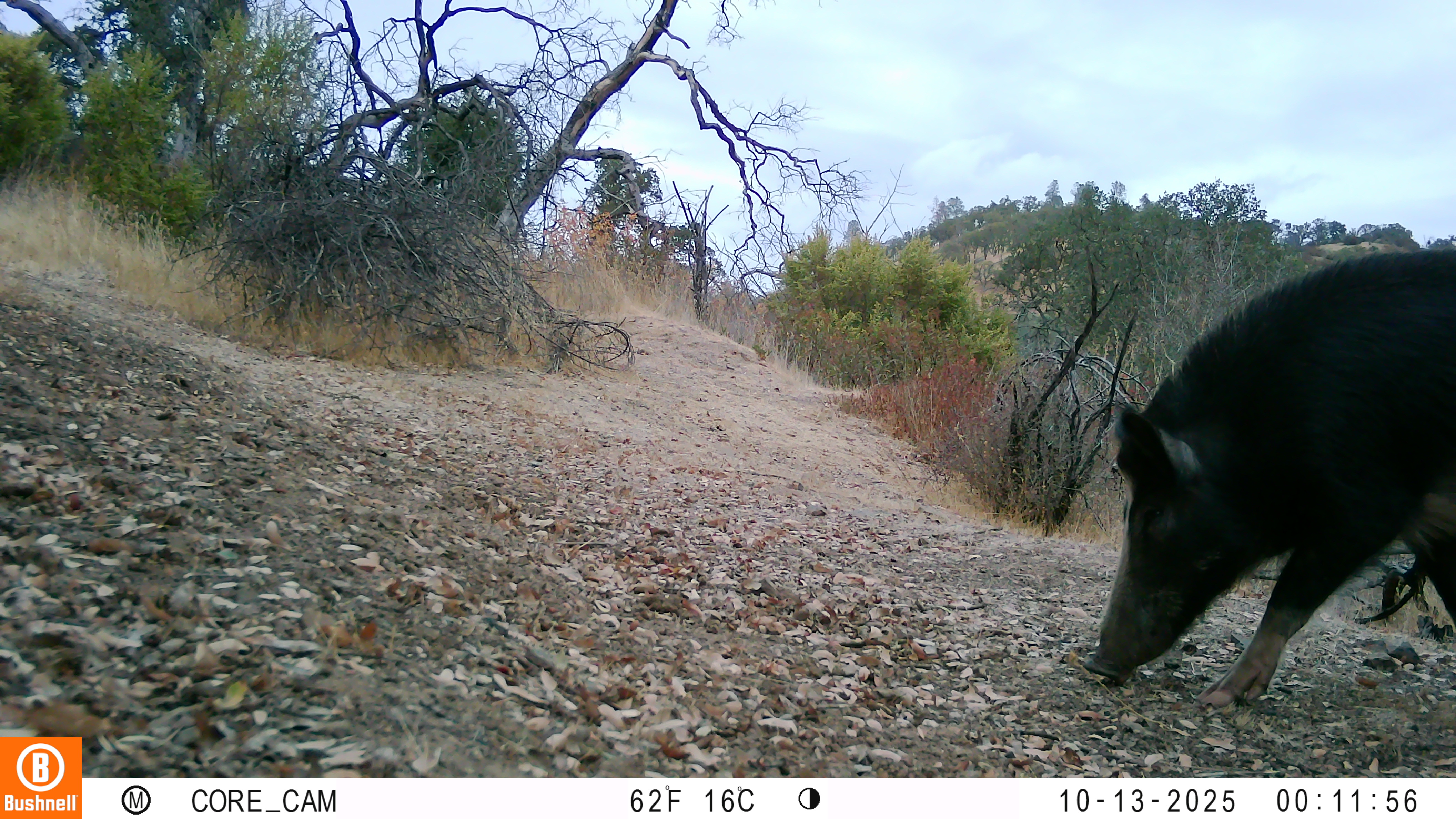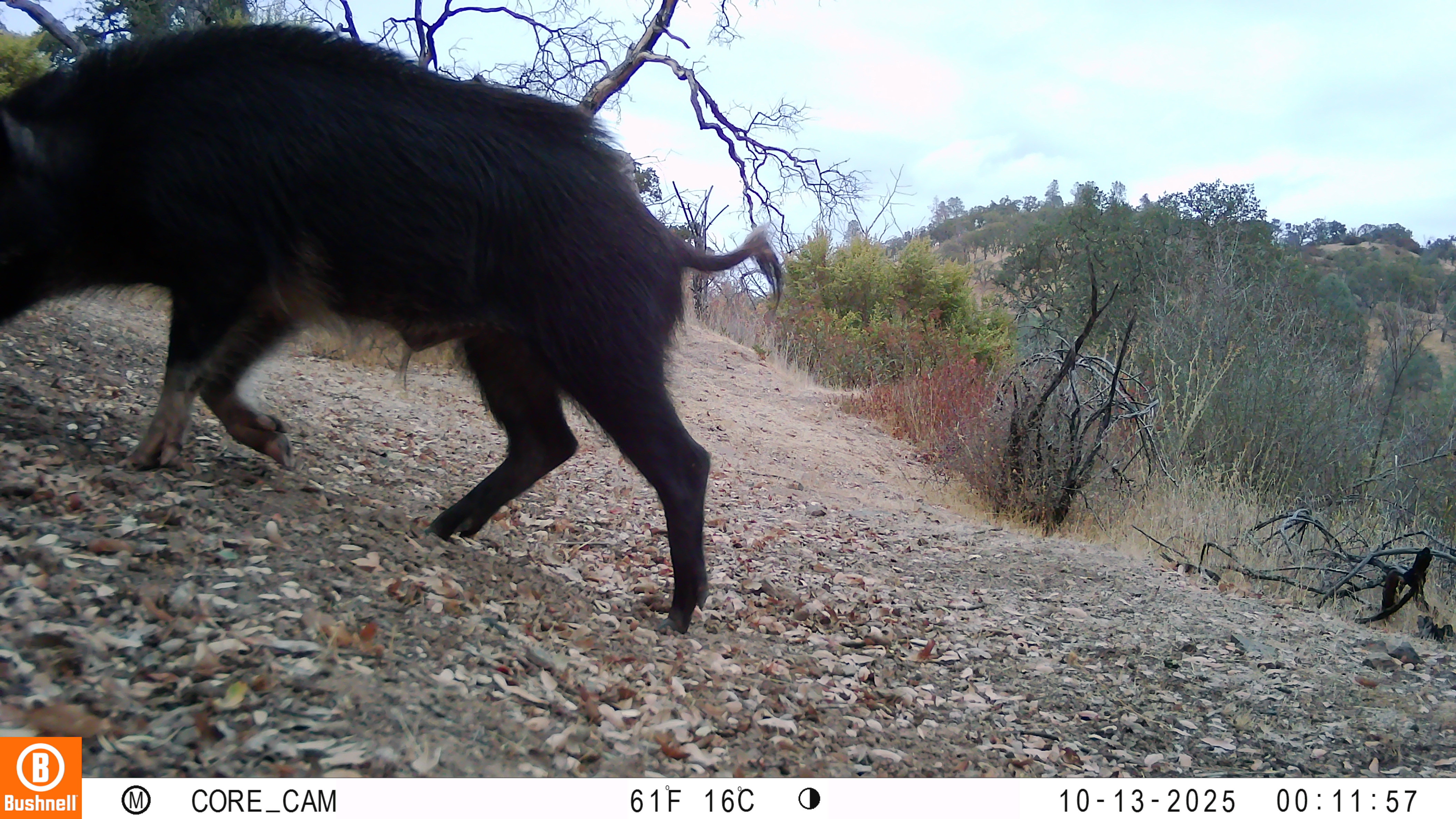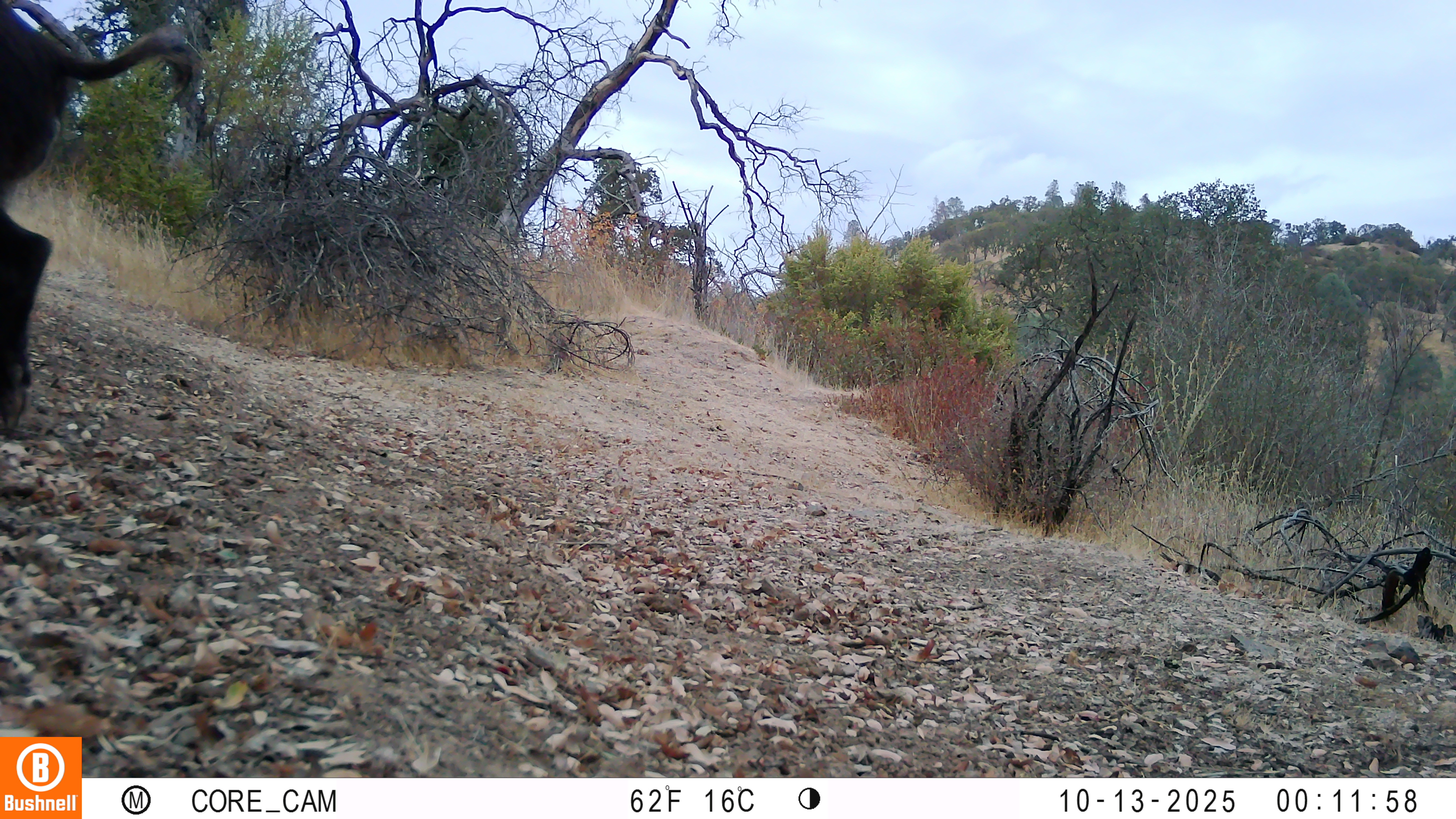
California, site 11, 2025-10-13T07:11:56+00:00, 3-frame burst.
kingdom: Animalia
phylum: Chordata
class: Mammalia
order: Artiodactyla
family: Suidae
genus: Sus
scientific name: Sus scrofa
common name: wild boar